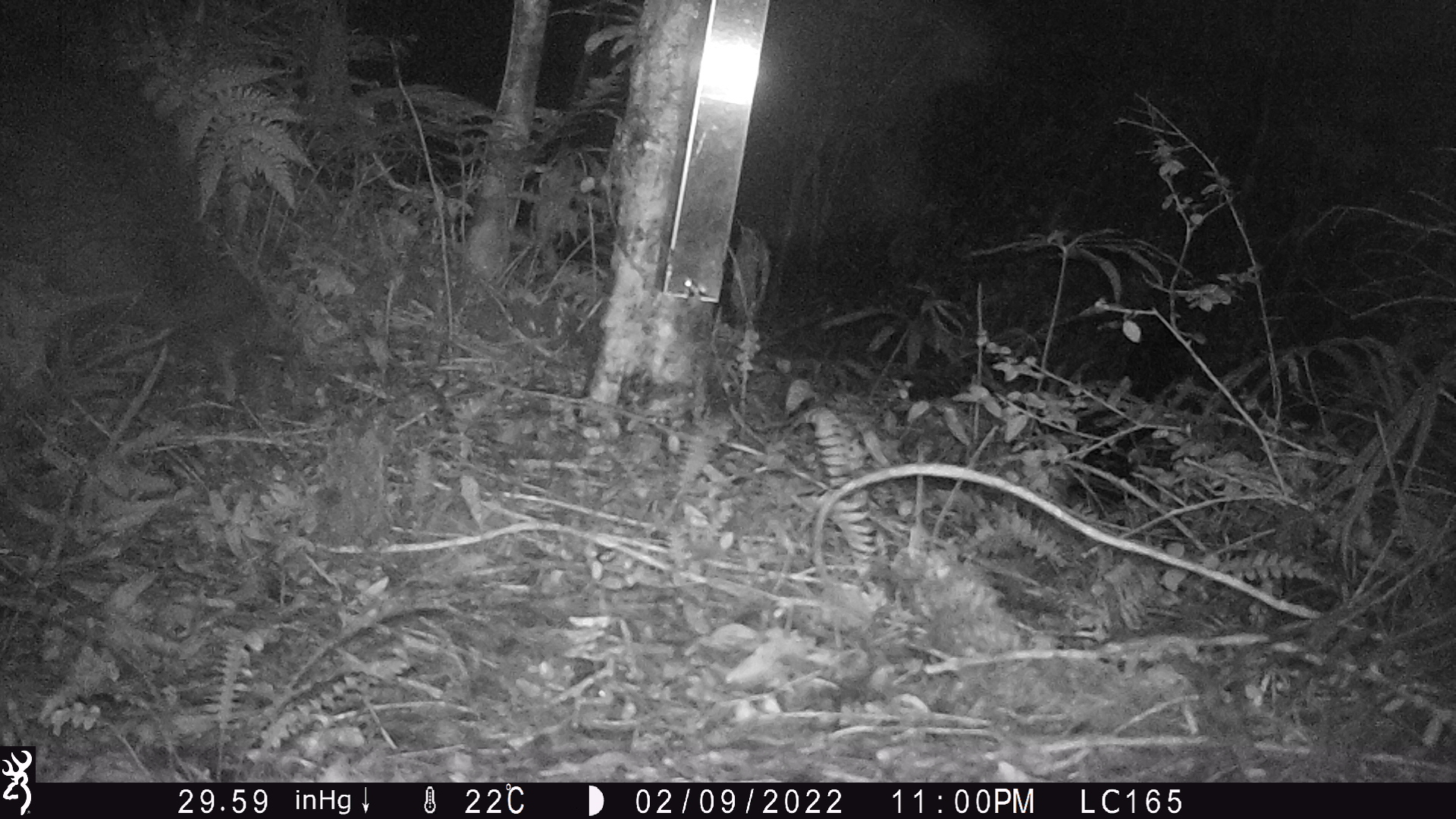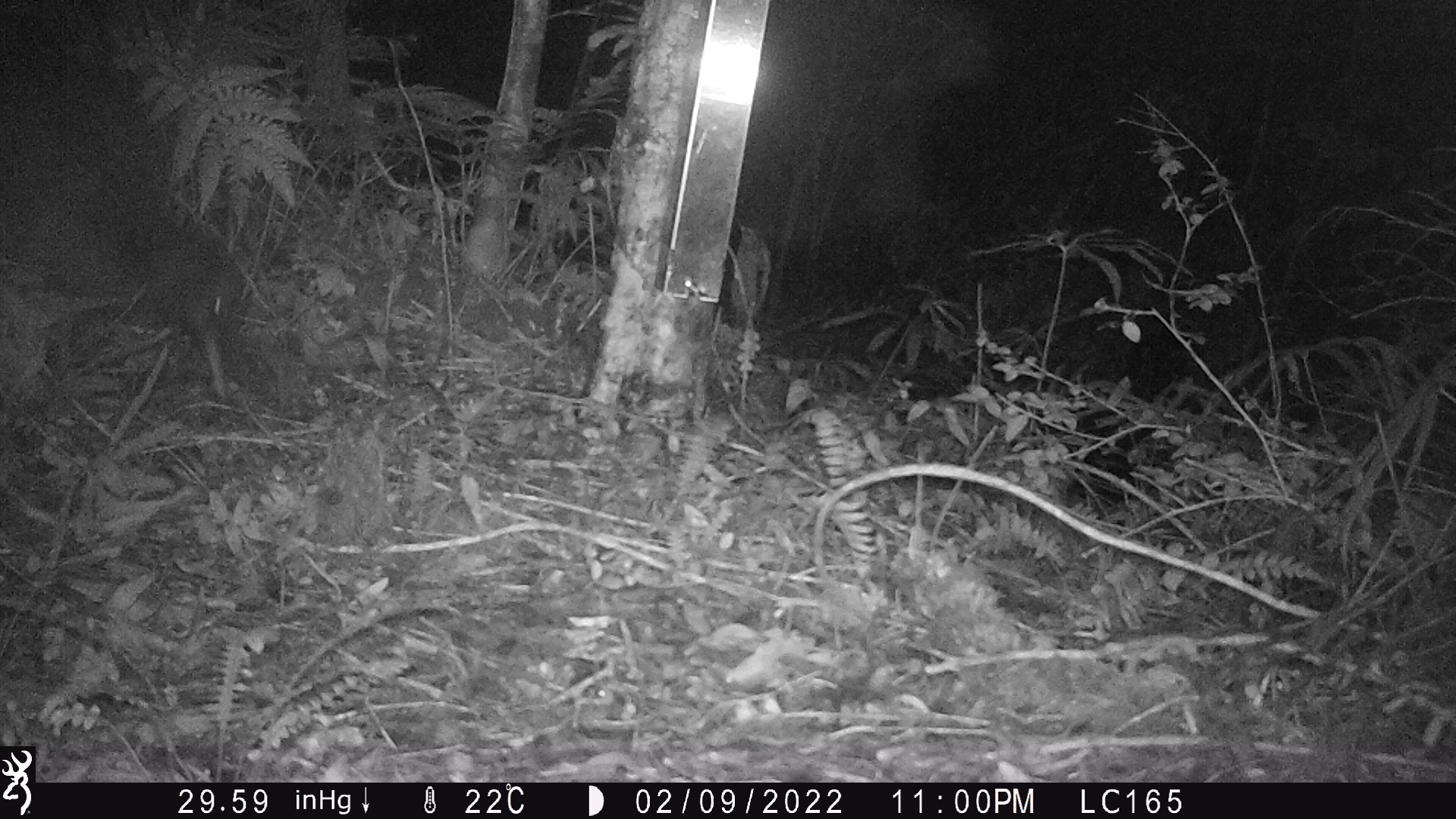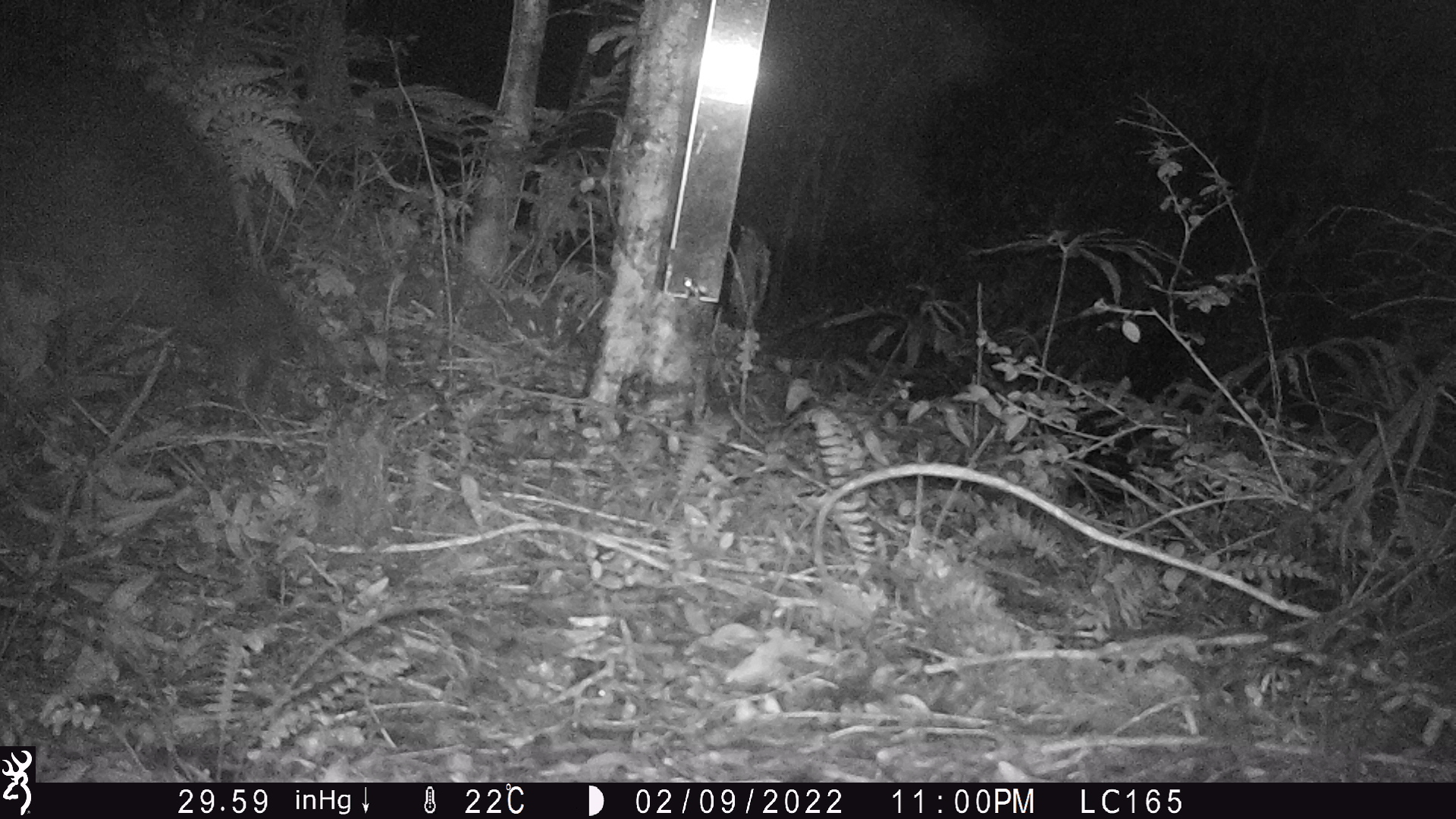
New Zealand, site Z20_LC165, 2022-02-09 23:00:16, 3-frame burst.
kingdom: Animalia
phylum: Chordata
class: Aves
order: Apterygiformes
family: Apterygidae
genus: Apteryx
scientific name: Apteryx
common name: kiwi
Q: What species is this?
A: Kiwi (Apteryx).